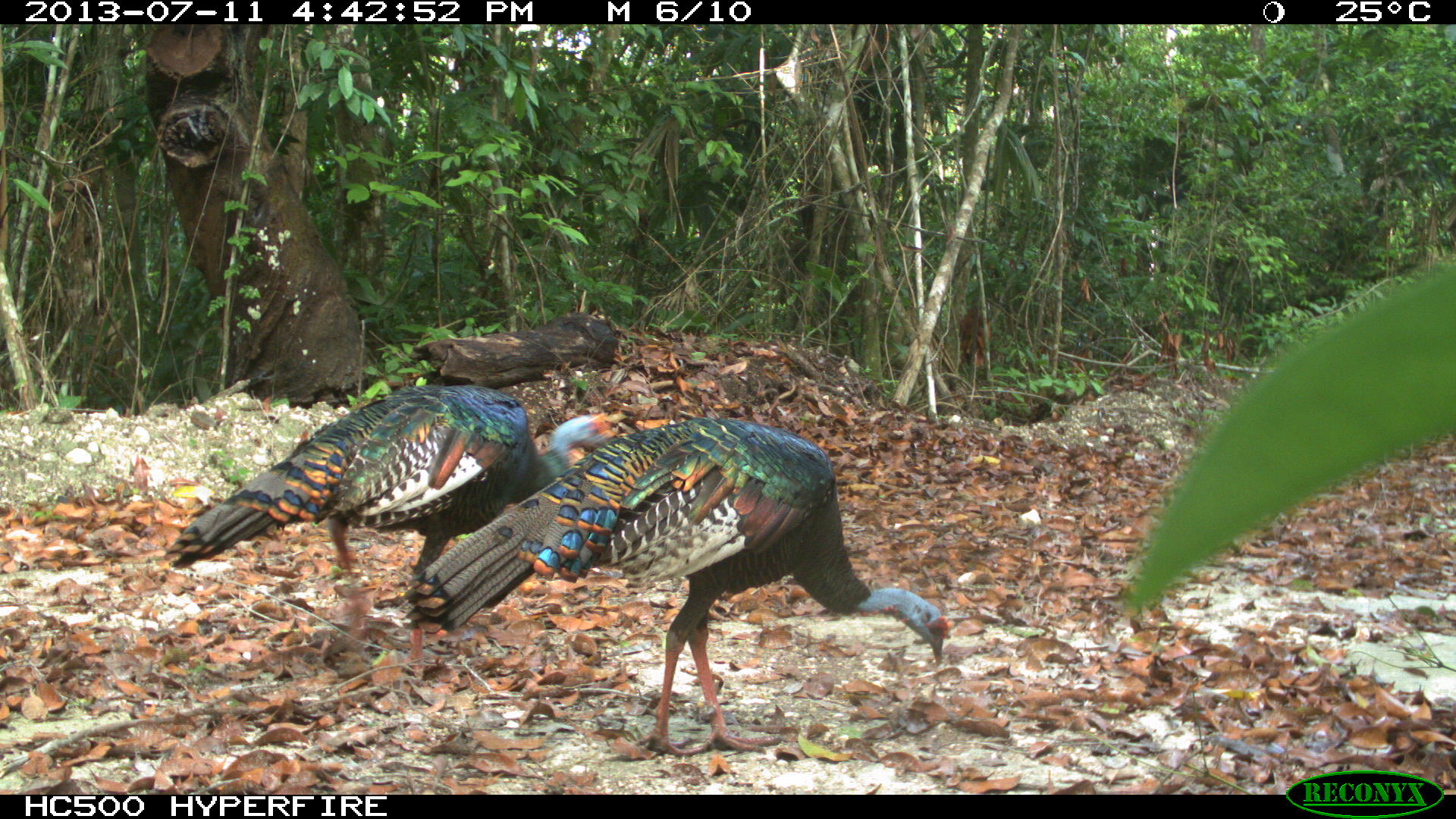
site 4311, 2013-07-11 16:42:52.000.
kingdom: Animalia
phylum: Chordata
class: Aves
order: Galliformes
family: Phasianidae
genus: Meleagris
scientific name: Meleagris ocellata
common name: ocellated turkey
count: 3